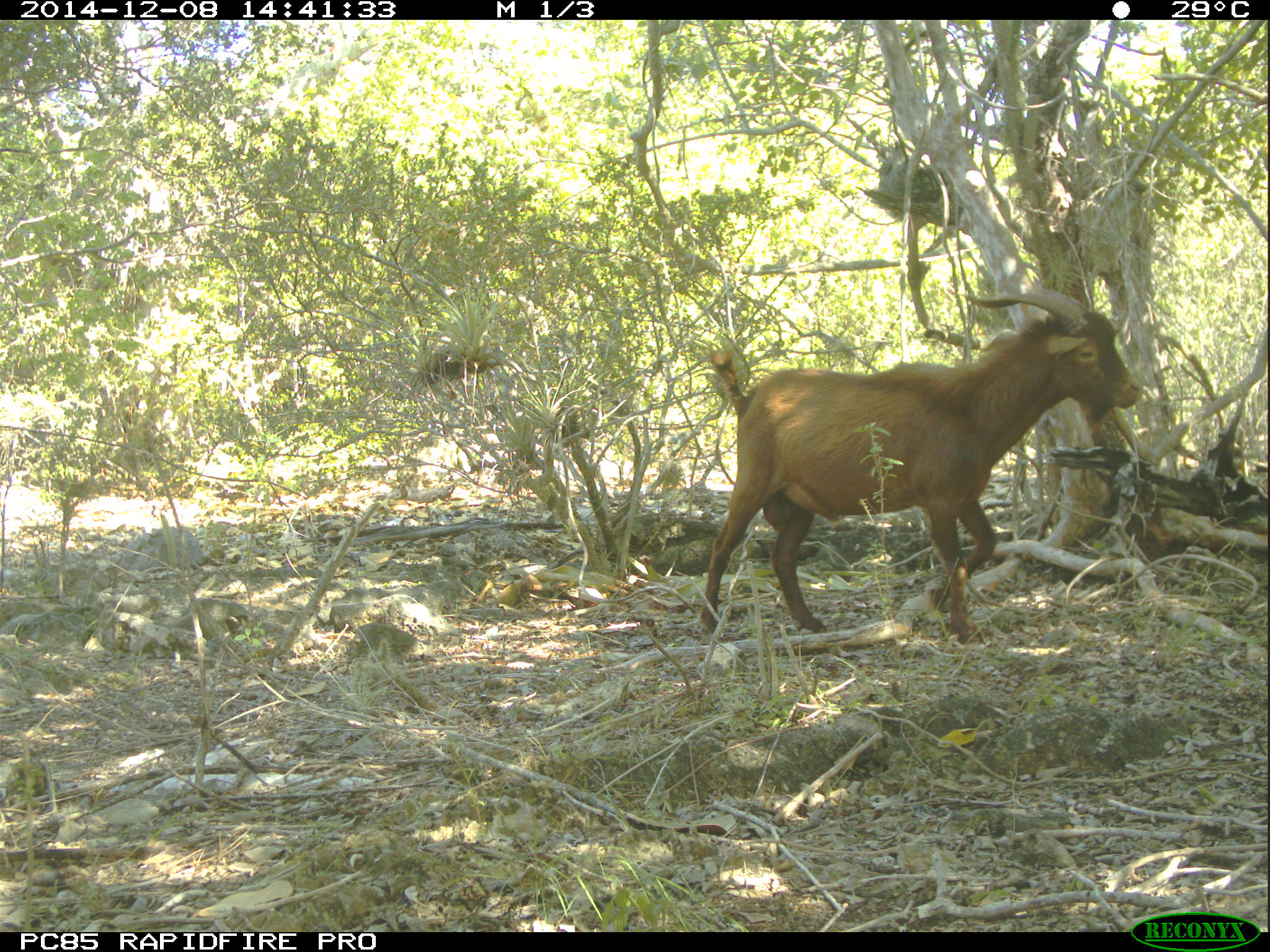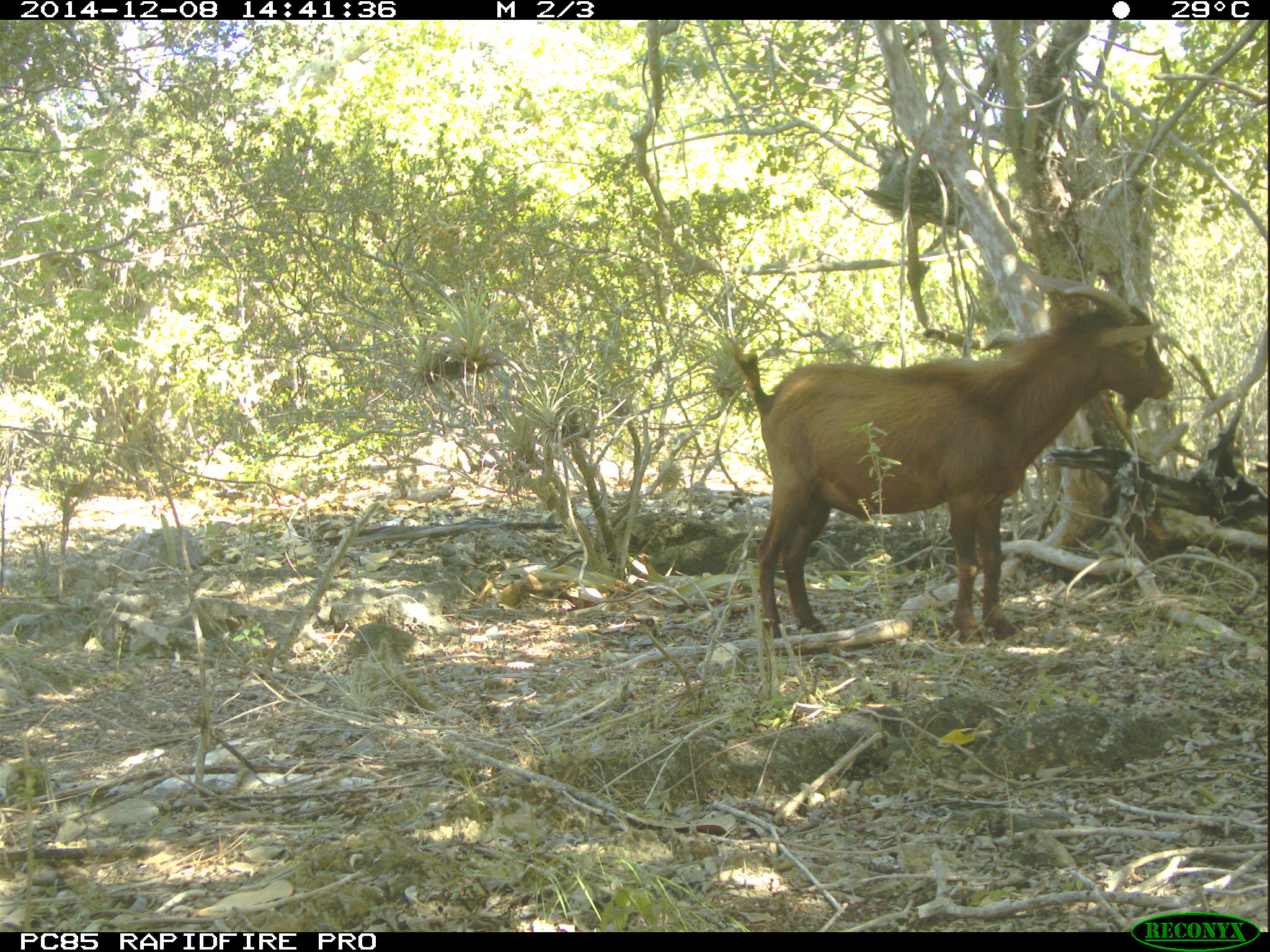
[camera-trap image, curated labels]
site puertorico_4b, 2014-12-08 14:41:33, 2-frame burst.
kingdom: Animalia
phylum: Chordata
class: Mammalia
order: Artiodactyla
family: Bovidae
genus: Capra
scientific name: Capra hircus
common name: goat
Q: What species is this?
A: Goat (Capra hircus).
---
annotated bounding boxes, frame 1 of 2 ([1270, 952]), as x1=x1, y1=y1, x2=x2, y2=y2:
goat: x1=693, y1=284, x2=1145, y2=652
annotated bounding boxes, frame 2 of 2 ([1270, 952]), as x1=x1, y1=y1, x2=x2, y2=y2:
goat: x1=712, y1=272, x2=1181, y2=651